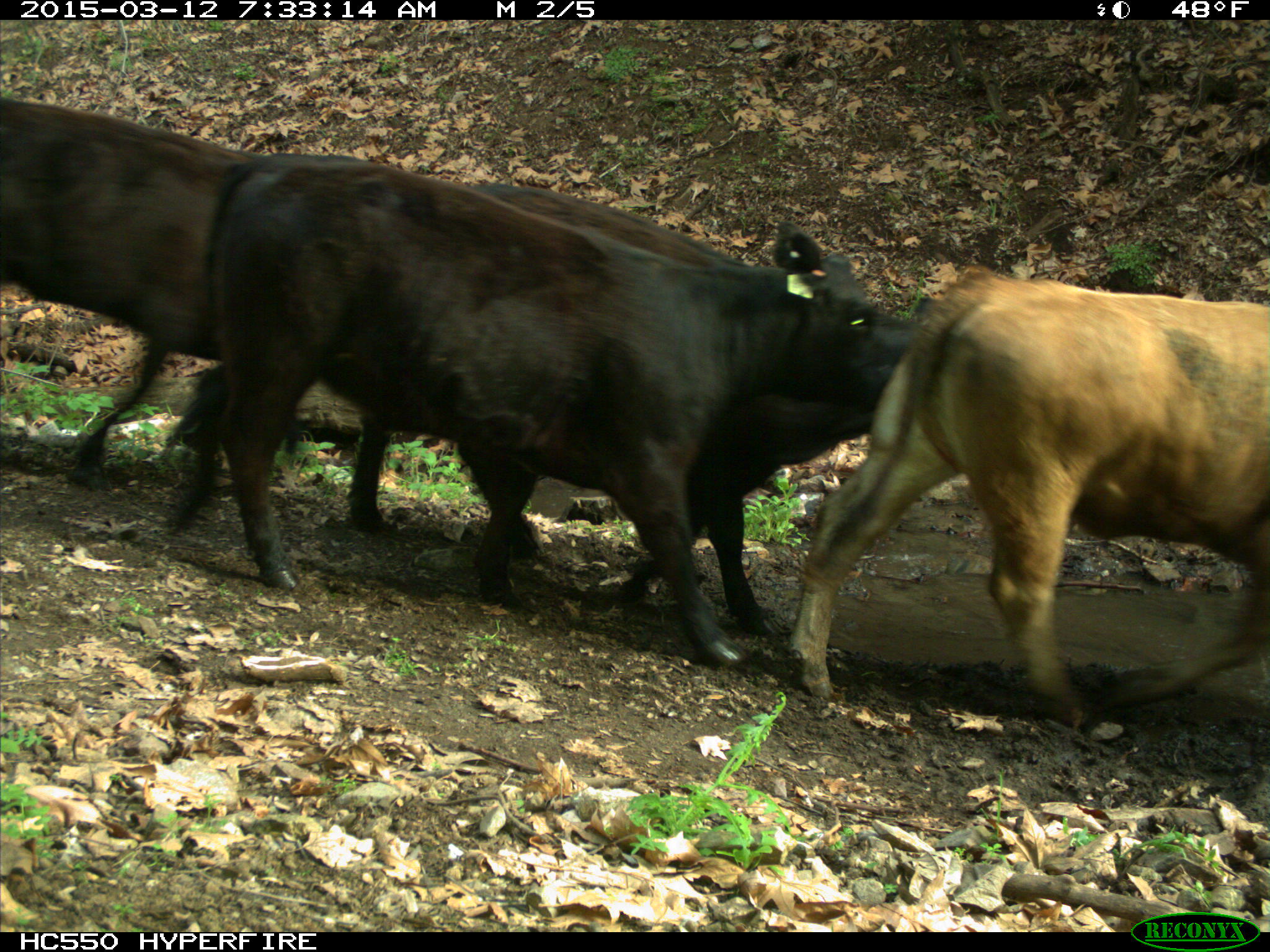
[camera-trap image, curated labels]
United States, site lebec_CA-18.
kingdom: Animalia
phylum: Chordata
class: Mammalia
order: Artiodactyla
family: Bovidae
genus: Bos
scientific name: Bos taurus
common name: domestic cow